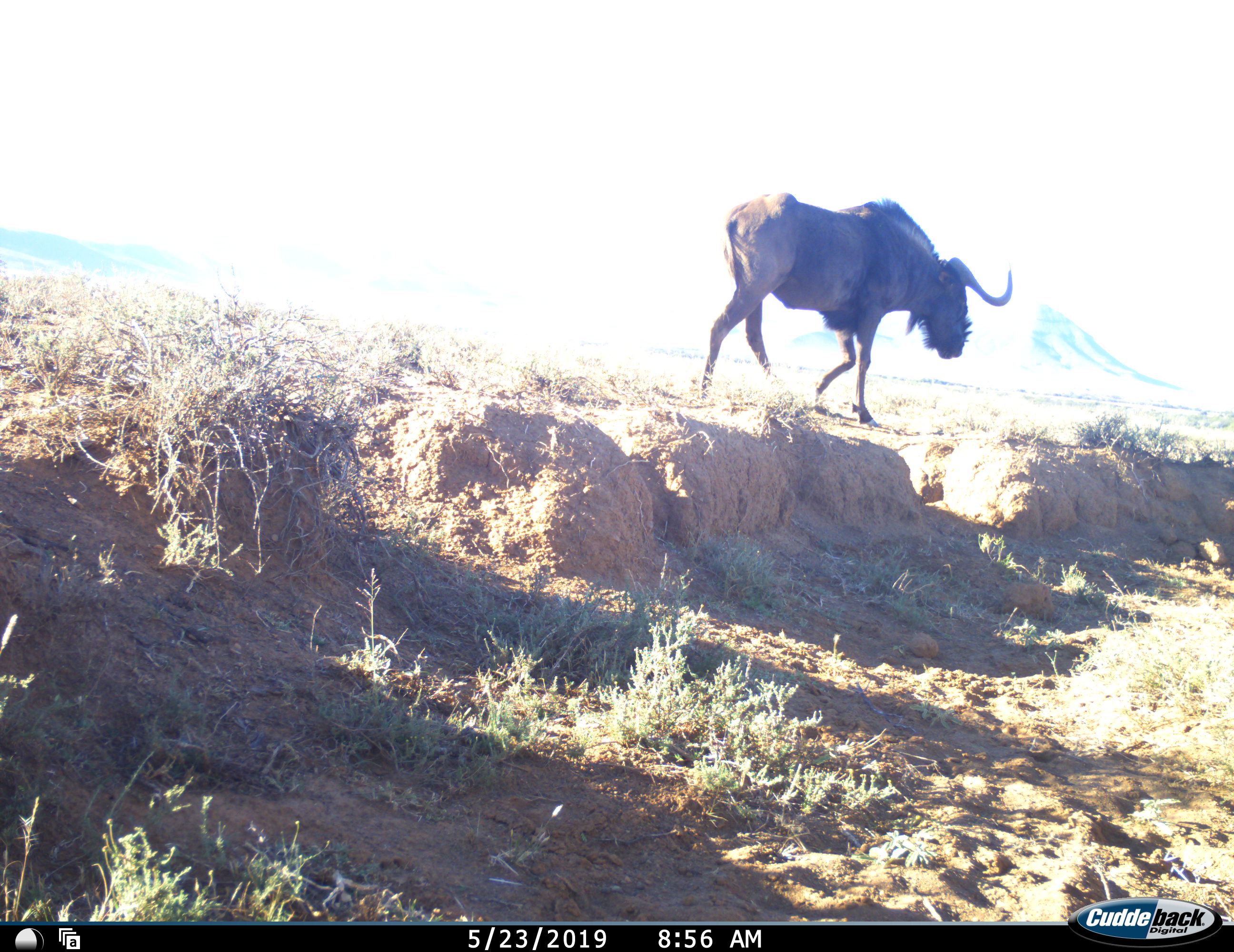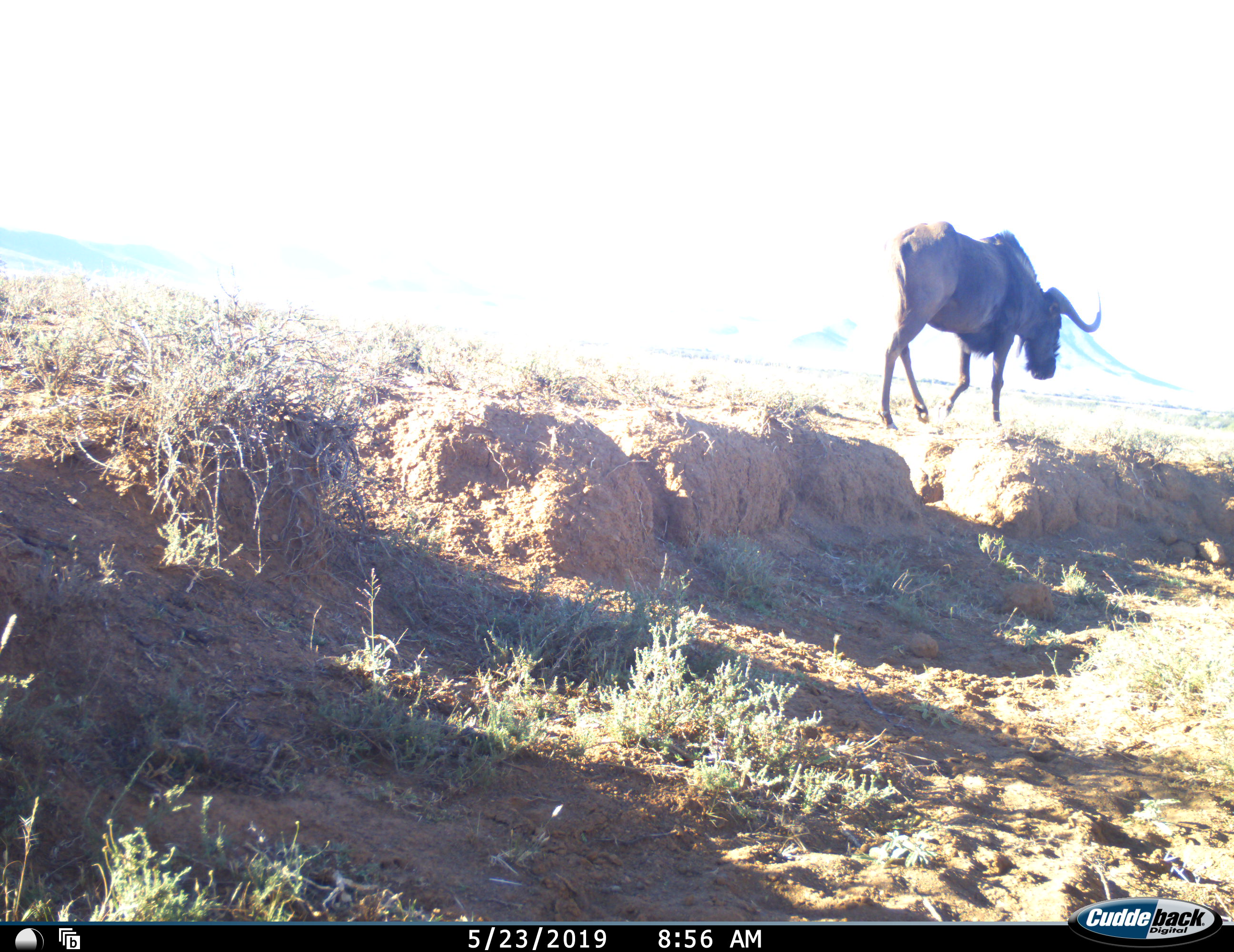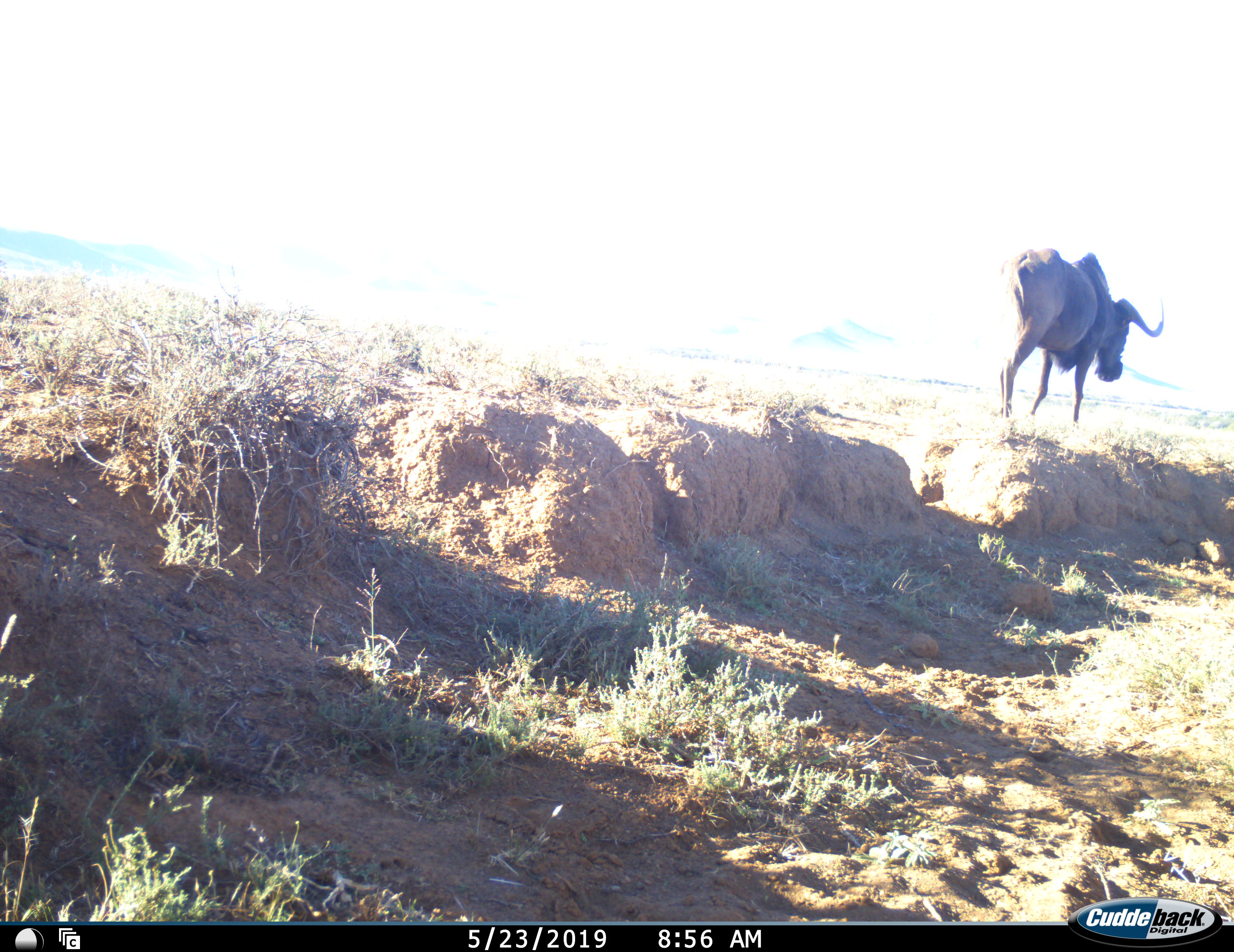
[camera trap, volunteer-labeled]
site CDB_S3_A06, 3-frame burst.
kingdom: Animalia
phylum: Chordata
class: Mammalia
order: Artiodactyla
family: Bovidae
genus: Connochaetes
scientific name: Connochaetes gnou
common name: black wildebeest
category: wildebeestblack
Wildebeestblack (black wildebeest) (Connochaetes gnou), count 1. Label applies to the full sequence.